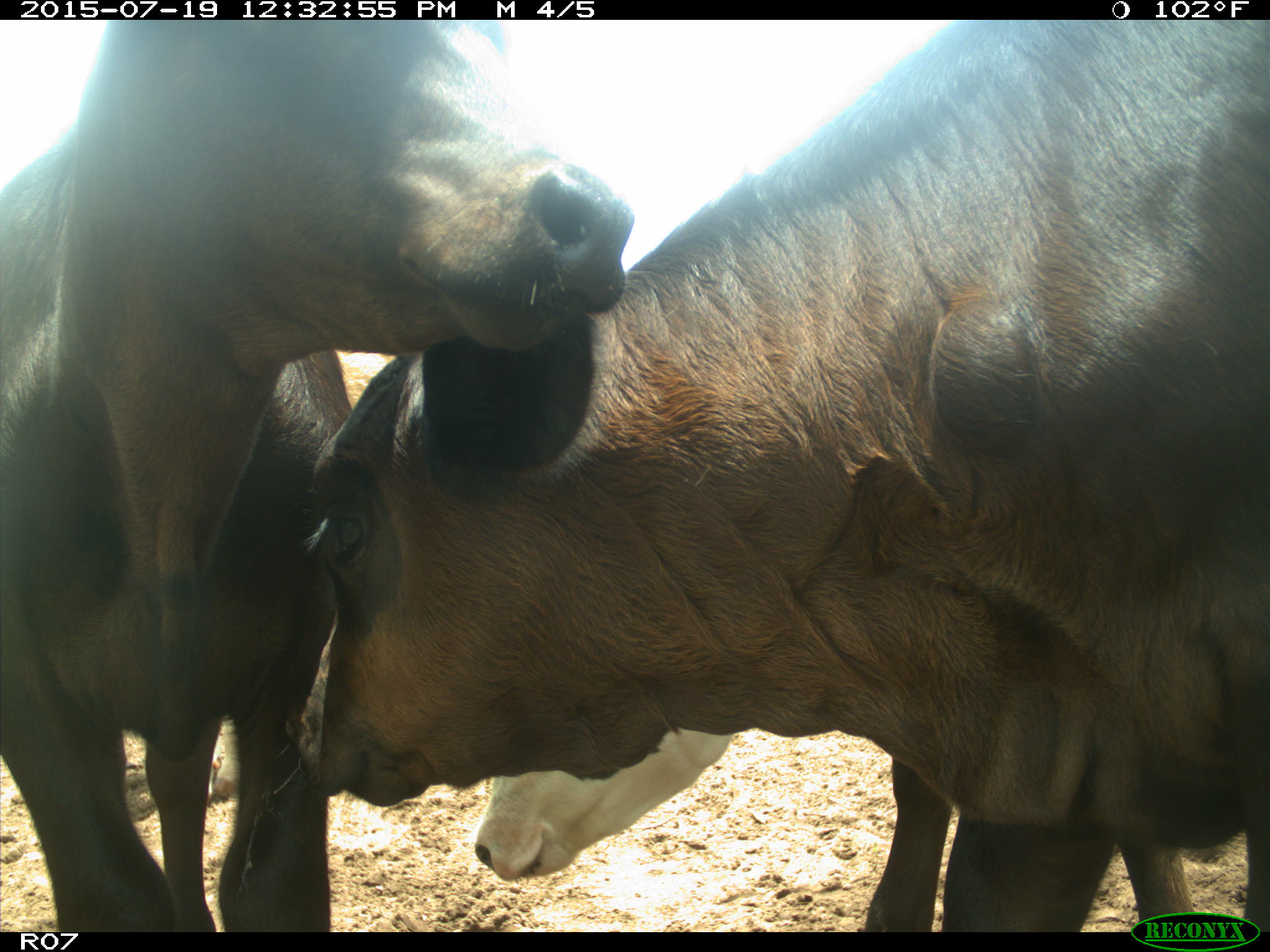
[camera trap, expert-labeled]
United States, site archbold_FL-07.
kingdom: Animalia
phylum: Chordata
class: Mammalia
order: Artiodactyla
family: Bovidae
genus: Bos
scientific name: Bos taurus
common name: domestic cow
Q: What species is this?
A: Bos taurus (domestic cow).